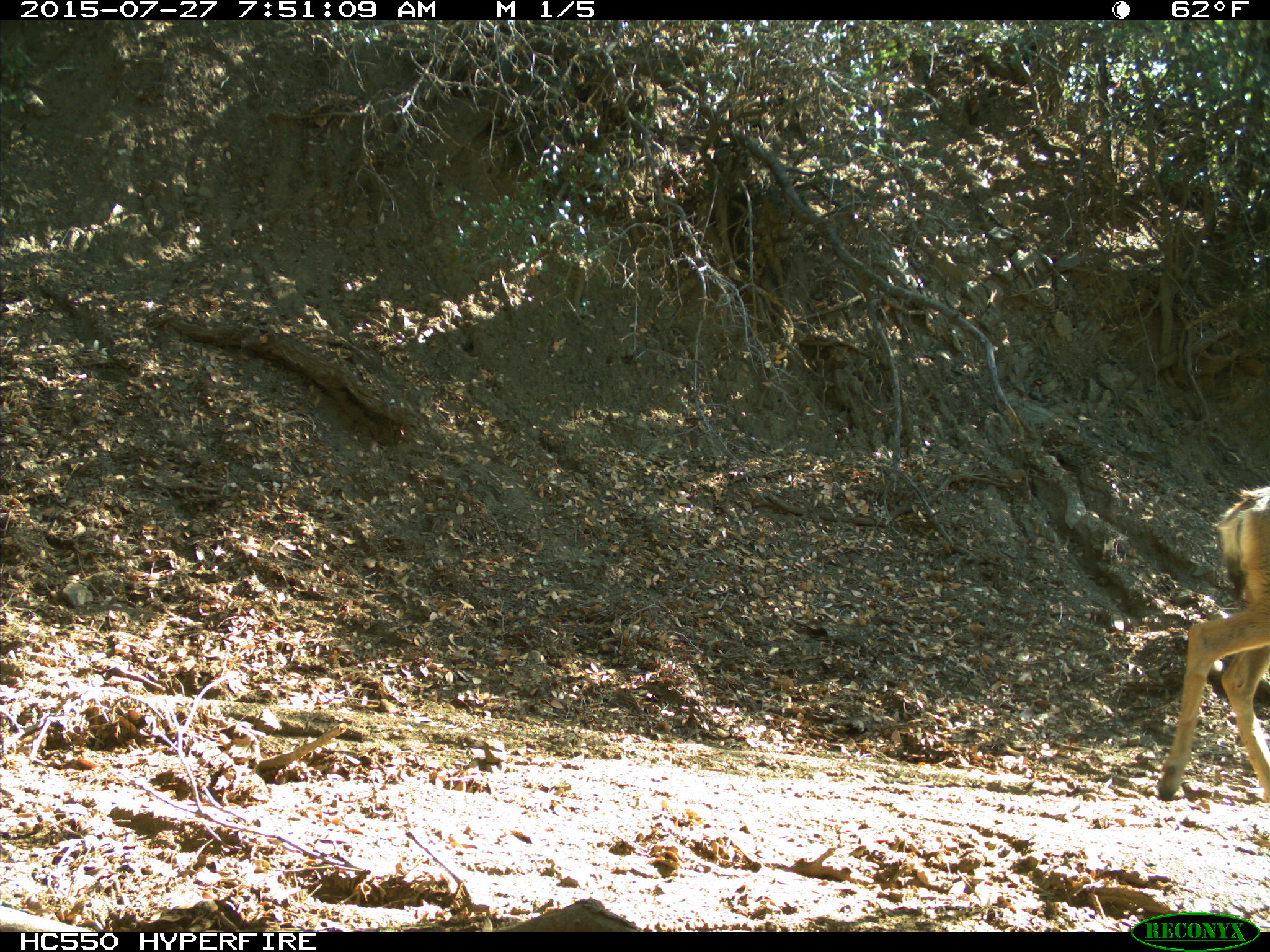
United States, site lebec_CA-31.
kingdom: Animalia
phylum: Chordata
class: Mammalia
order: Artiodactyla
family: Cervidae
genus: Odocoileus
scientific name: Odocoileus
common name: deer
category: unidentified deer